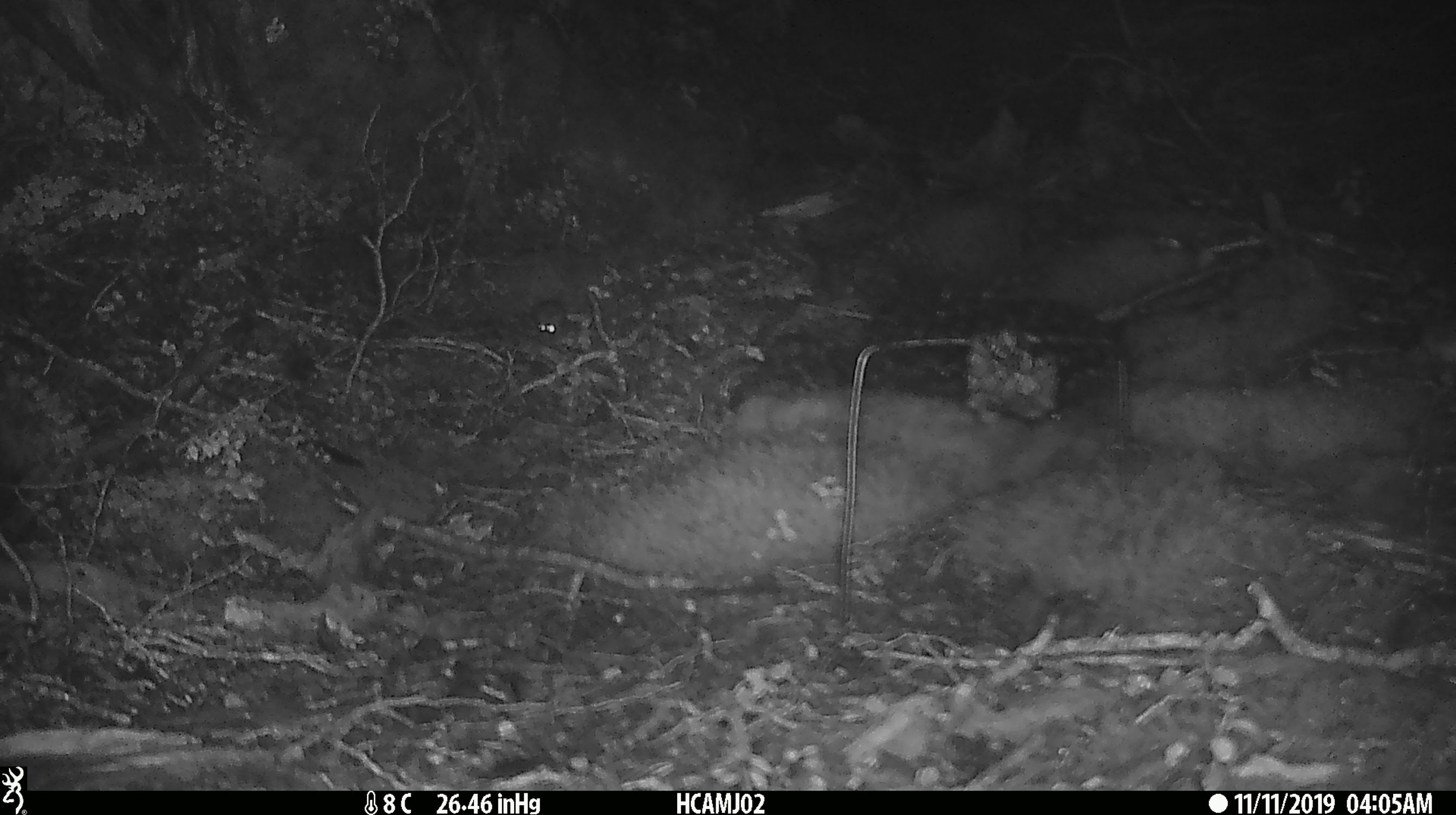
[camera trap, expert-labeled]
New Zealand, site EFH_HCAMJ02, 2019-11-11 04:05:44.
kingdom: Animalia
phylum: Chordata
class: Mammalia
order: Rodentia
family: Muridae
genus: Mus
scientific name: Mus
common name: mouse